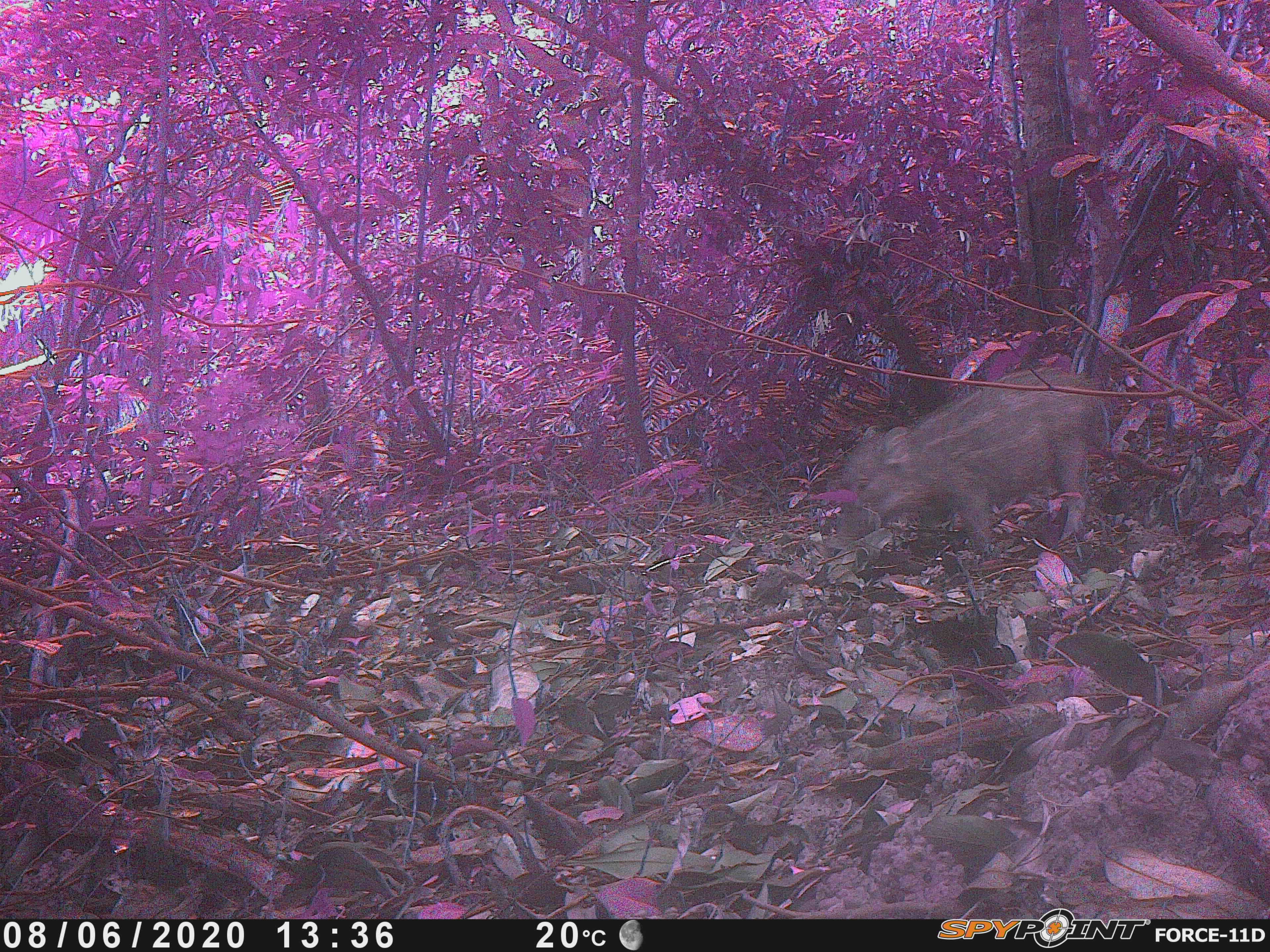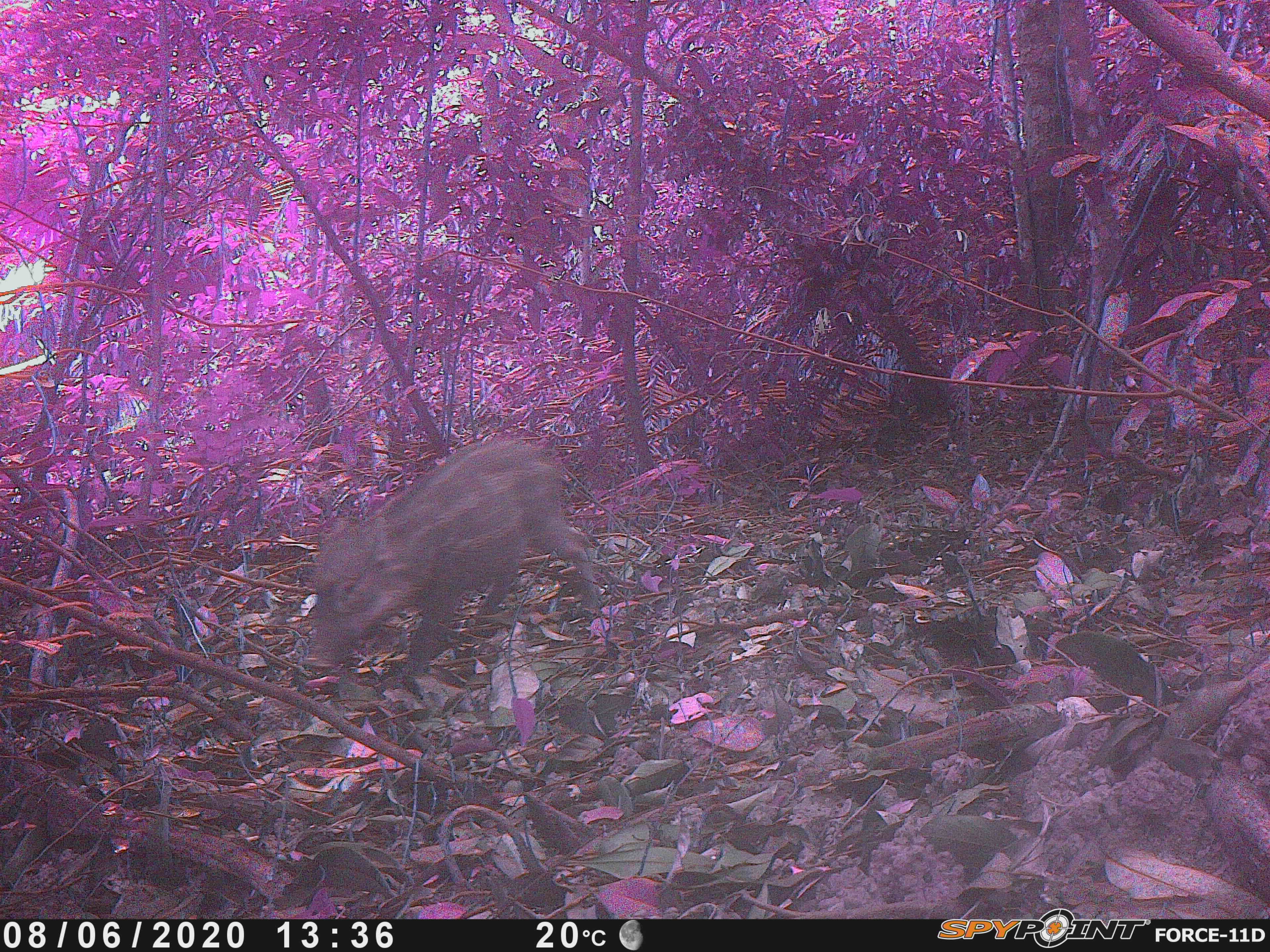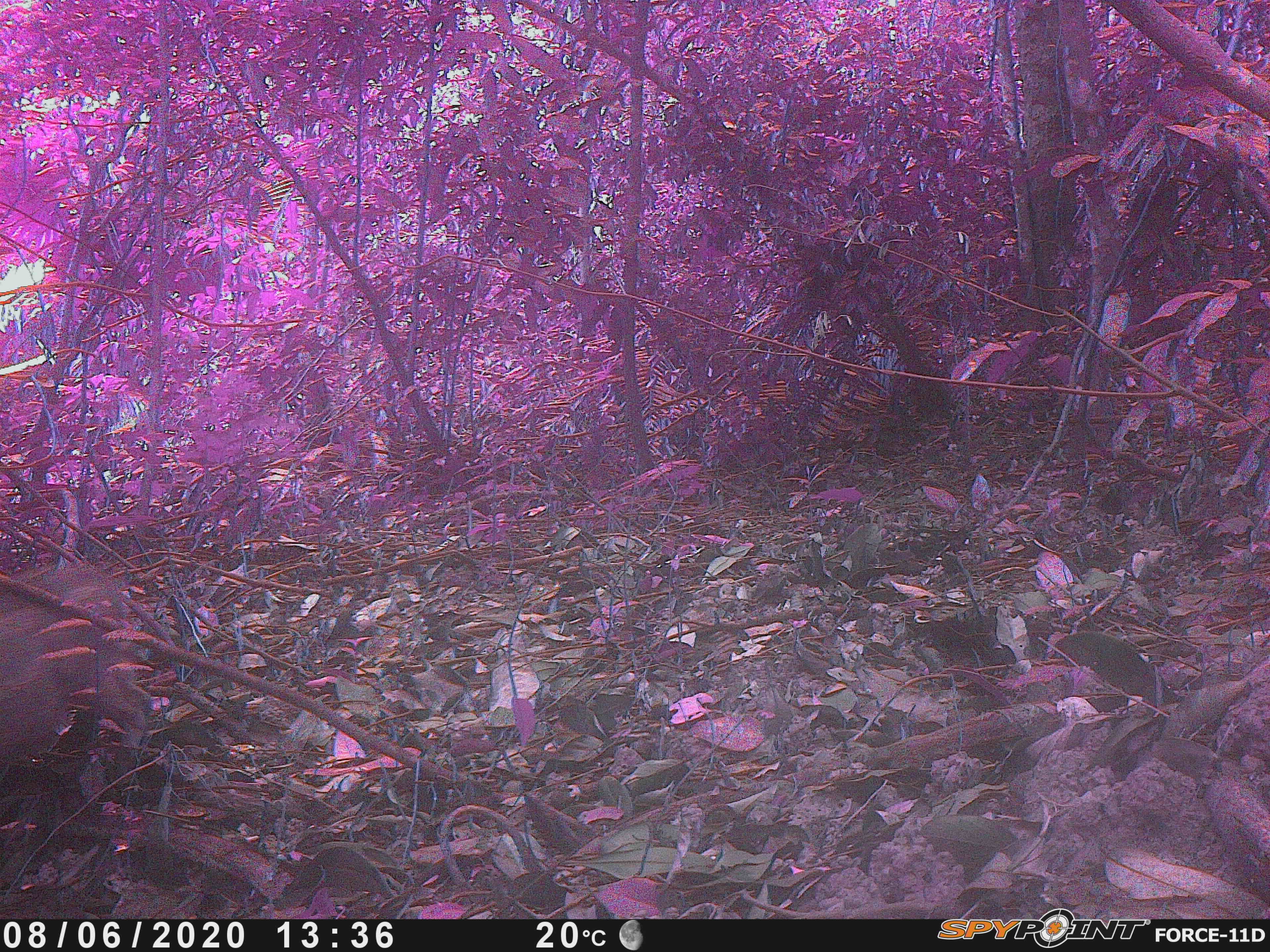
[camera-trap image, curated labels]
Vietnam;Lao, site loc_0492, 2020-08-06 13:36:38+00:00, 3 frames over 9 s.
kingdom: Animalia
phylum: Chordata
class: Mammalia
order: Artiodactyla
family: Suidae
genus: Sus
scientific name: Sus scrofa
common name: eurasian wild pig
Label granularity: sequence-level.